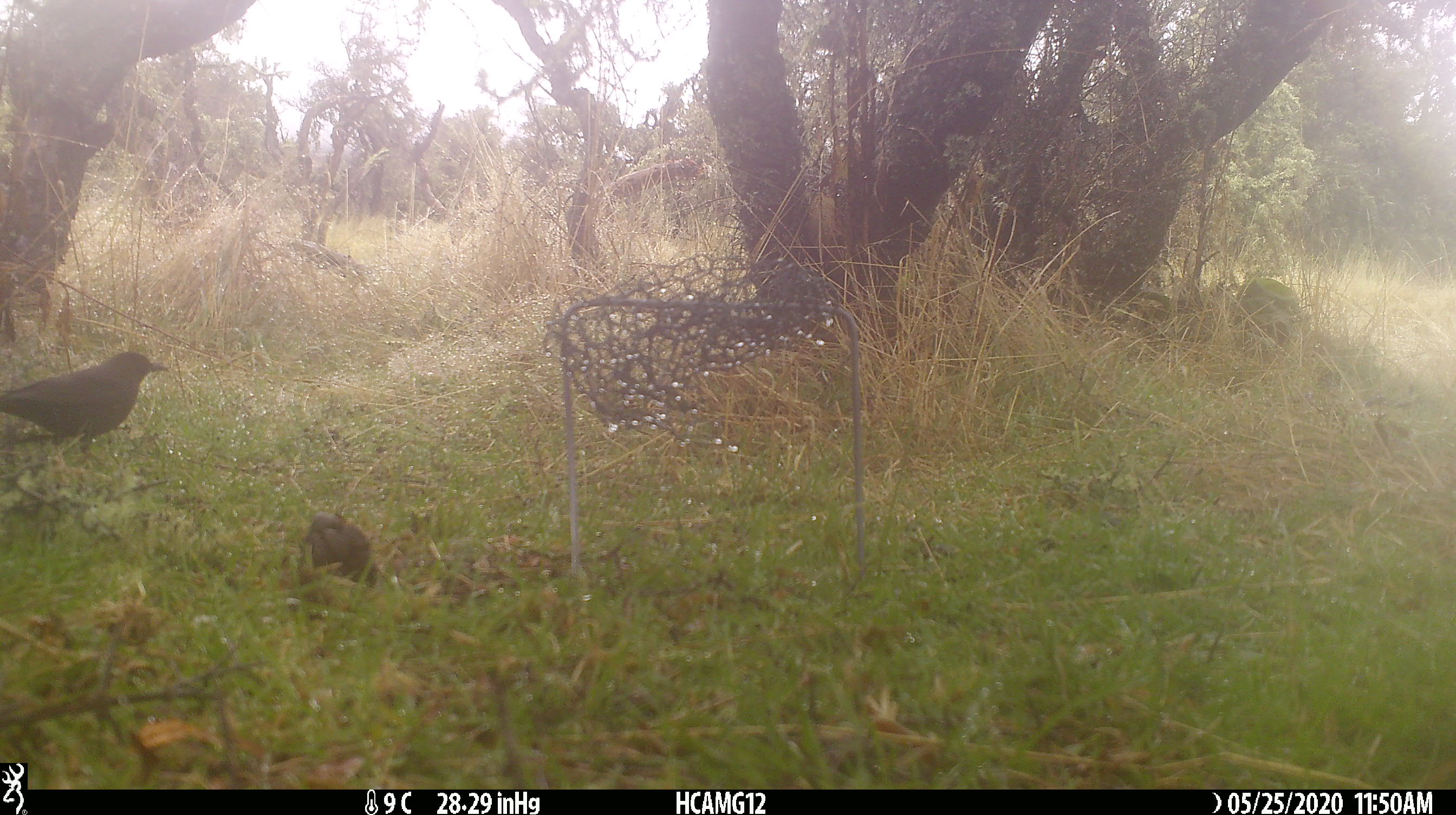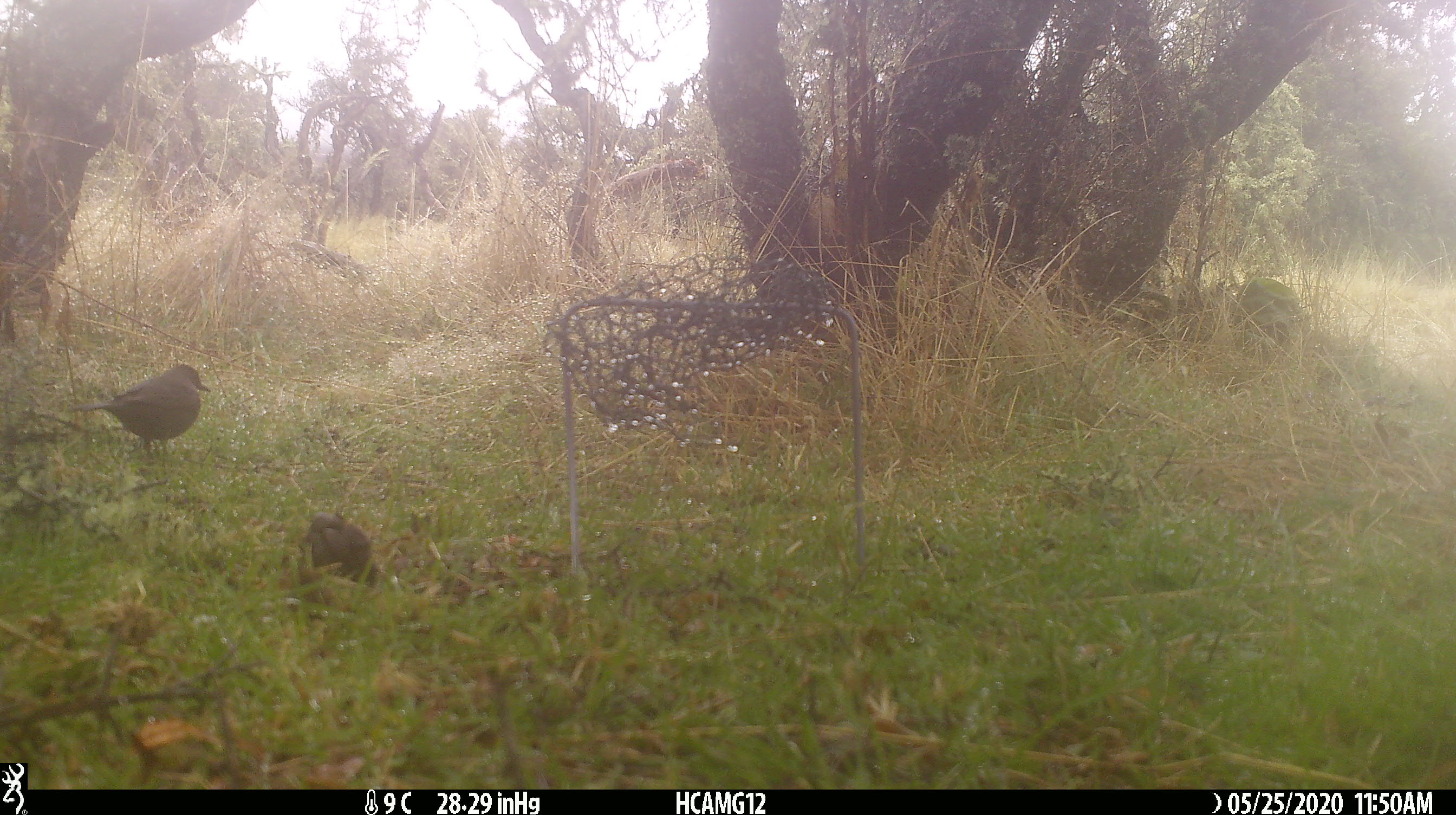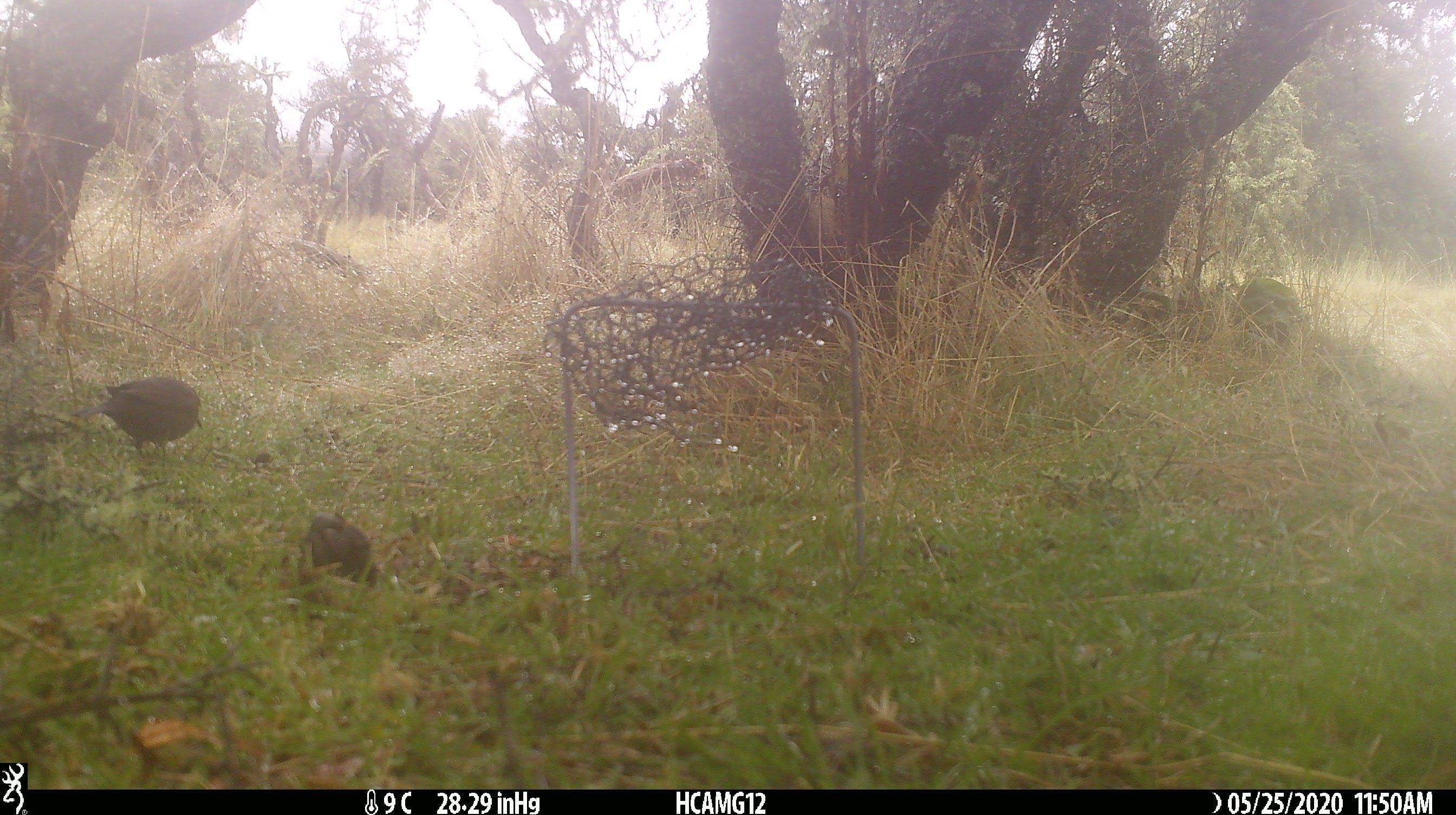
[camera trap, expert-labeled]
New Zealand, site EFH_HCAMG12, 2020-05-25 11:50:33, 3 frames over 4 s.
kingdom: Animalia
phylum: Chordata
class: Aves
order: Passeriformes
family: Turdidae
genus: Turdus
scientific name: Turdus merula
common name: eurasian blackbird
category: blackbird